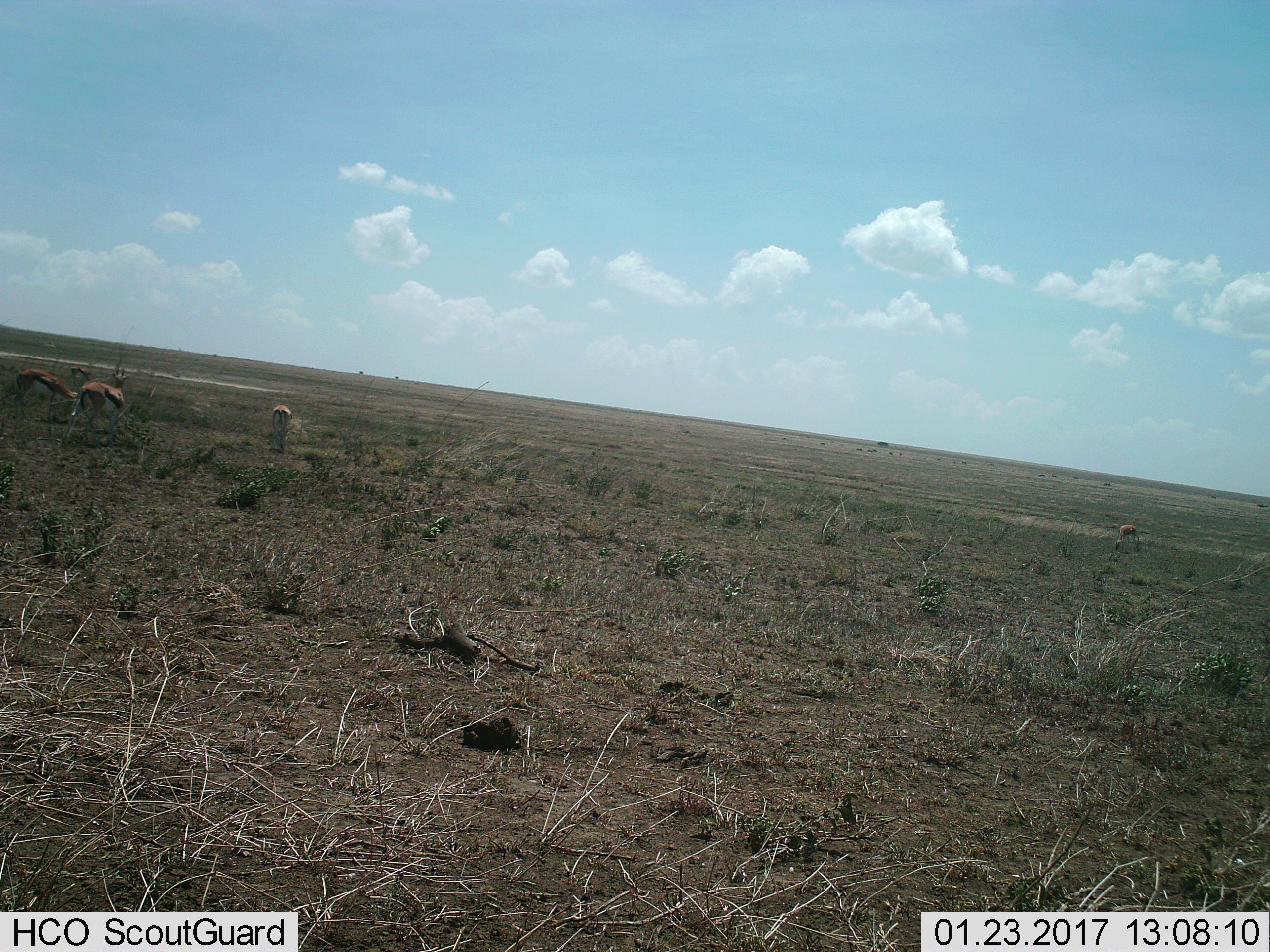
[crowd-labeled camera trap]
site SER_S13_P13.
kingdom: Animalia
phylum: Chordata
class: Mammalia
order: Artiodactyla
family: Bovidae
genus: Eudorcas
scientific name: Eudorcas thomsonii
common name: thomson's gazelle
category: gazellethomsons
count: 5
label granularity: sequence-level